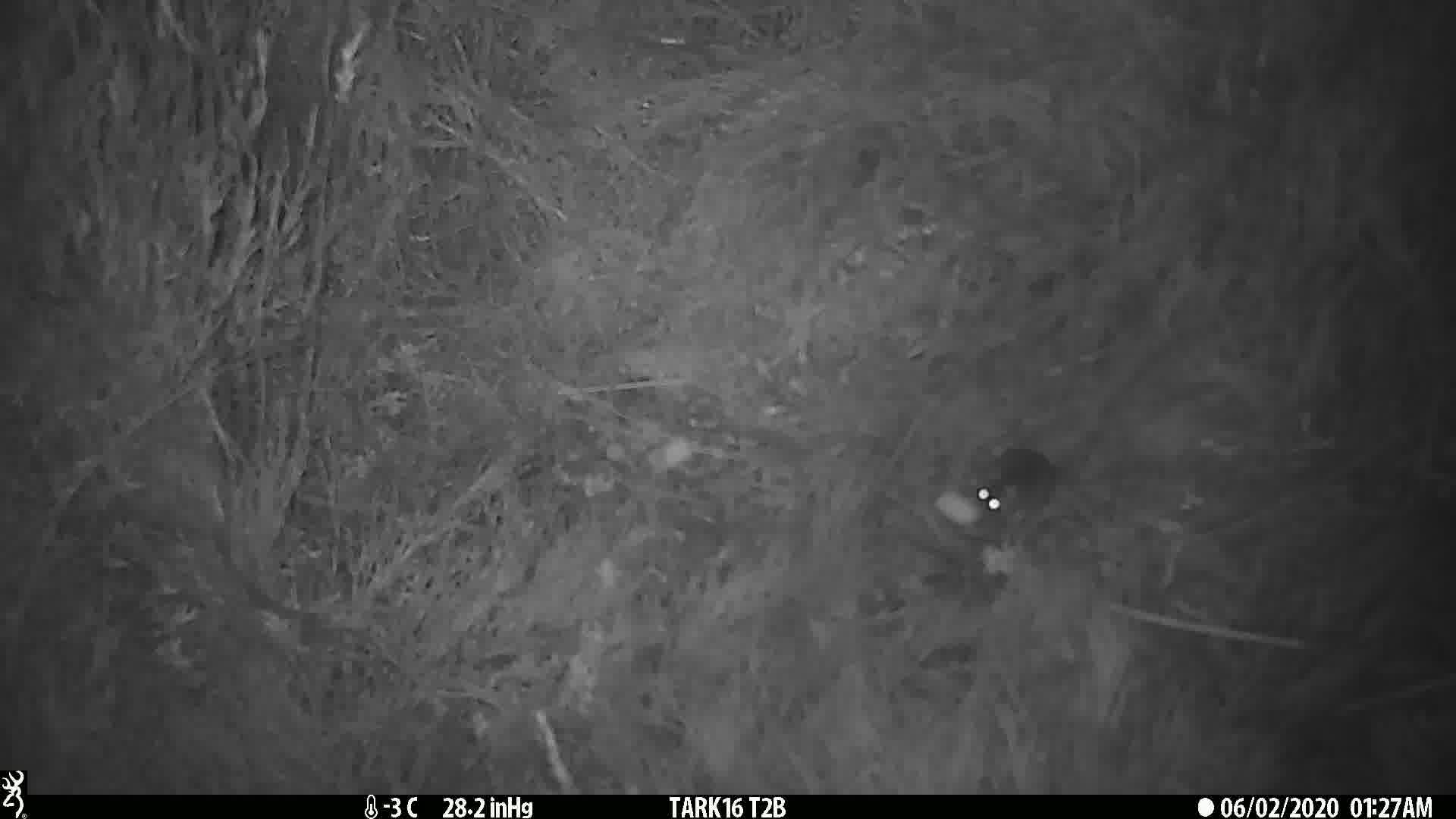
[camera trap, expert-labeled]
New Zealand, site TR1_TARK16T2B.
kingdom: Animalia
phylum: Chordata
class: Mammalia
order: Rodentia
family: Muridae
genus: Mus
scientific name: Mus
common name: mouse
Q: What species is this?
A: Mouse (Mus).